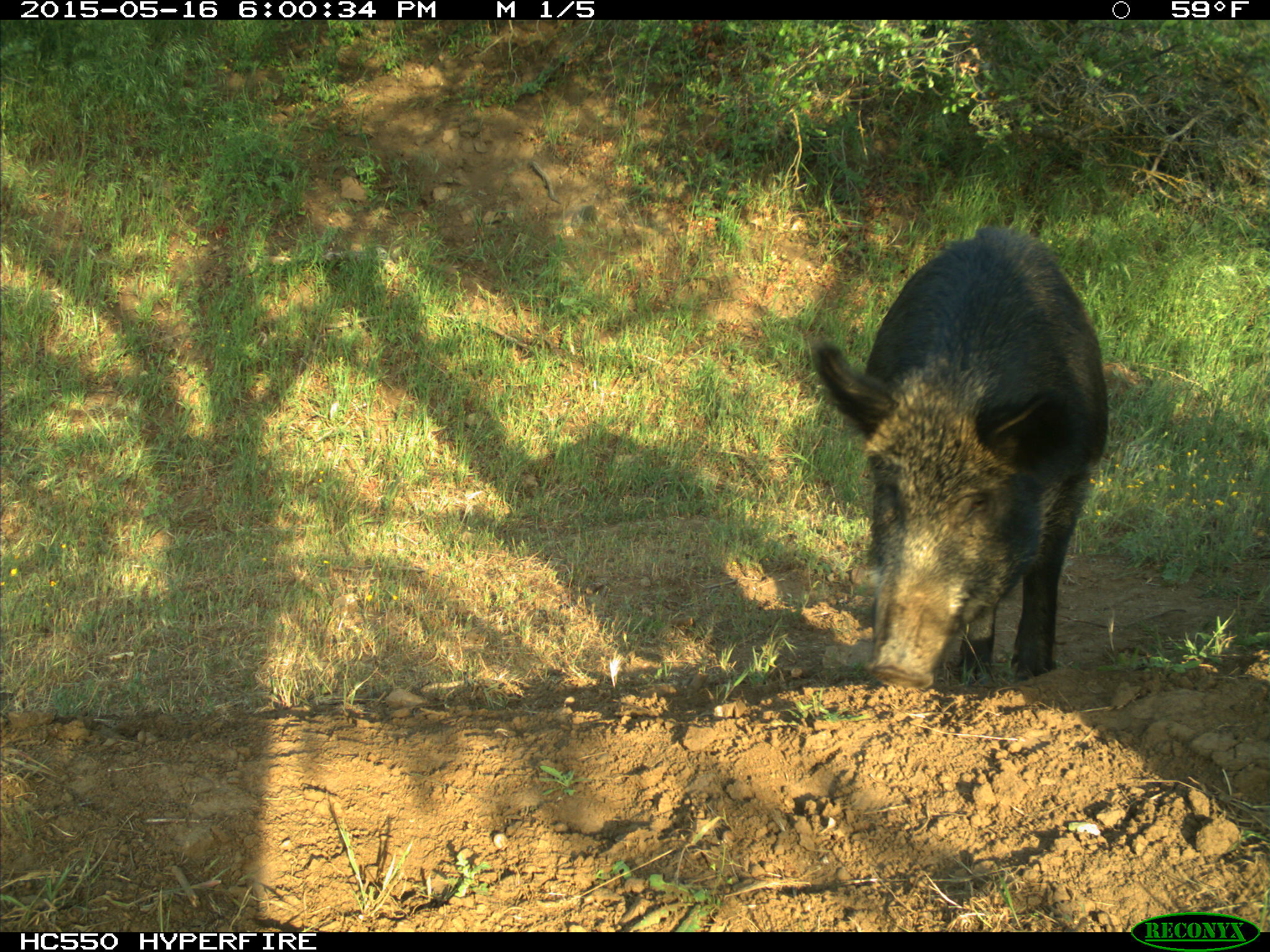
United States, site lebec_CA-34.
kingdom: Animalia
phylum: Chordata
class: Mammalia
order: Artiodactyla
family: Suidae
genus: Sus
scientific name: Sus scrofa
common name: wild boar